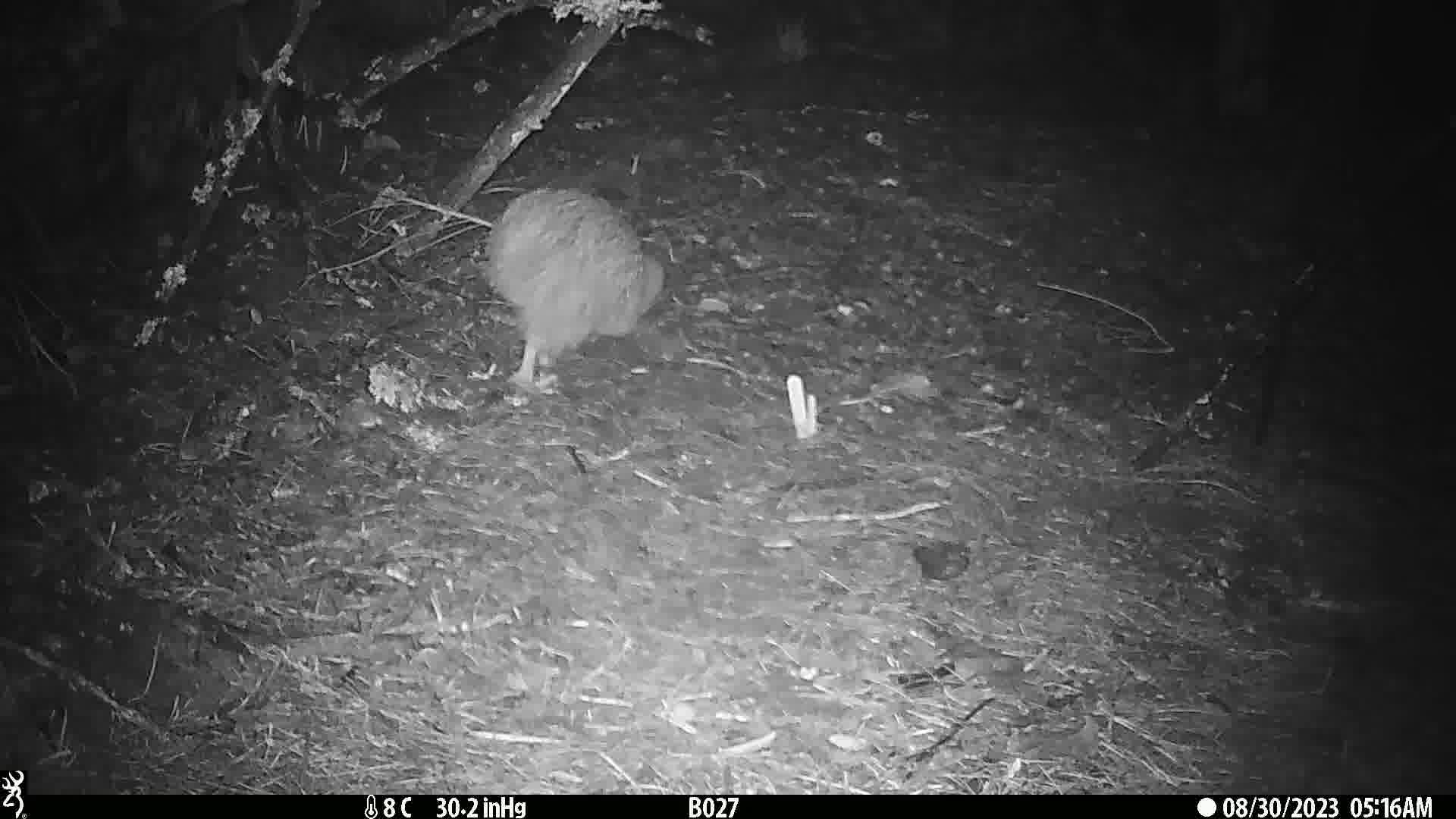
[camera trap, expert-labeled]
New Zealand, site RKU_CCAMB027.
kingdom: Animalia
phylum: Chordata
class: Aves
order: Apterygiformes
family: Apterygidae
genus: Apteryx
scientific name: Apteryx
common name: kiwi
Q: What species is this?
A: Kiwi (Apteryx).